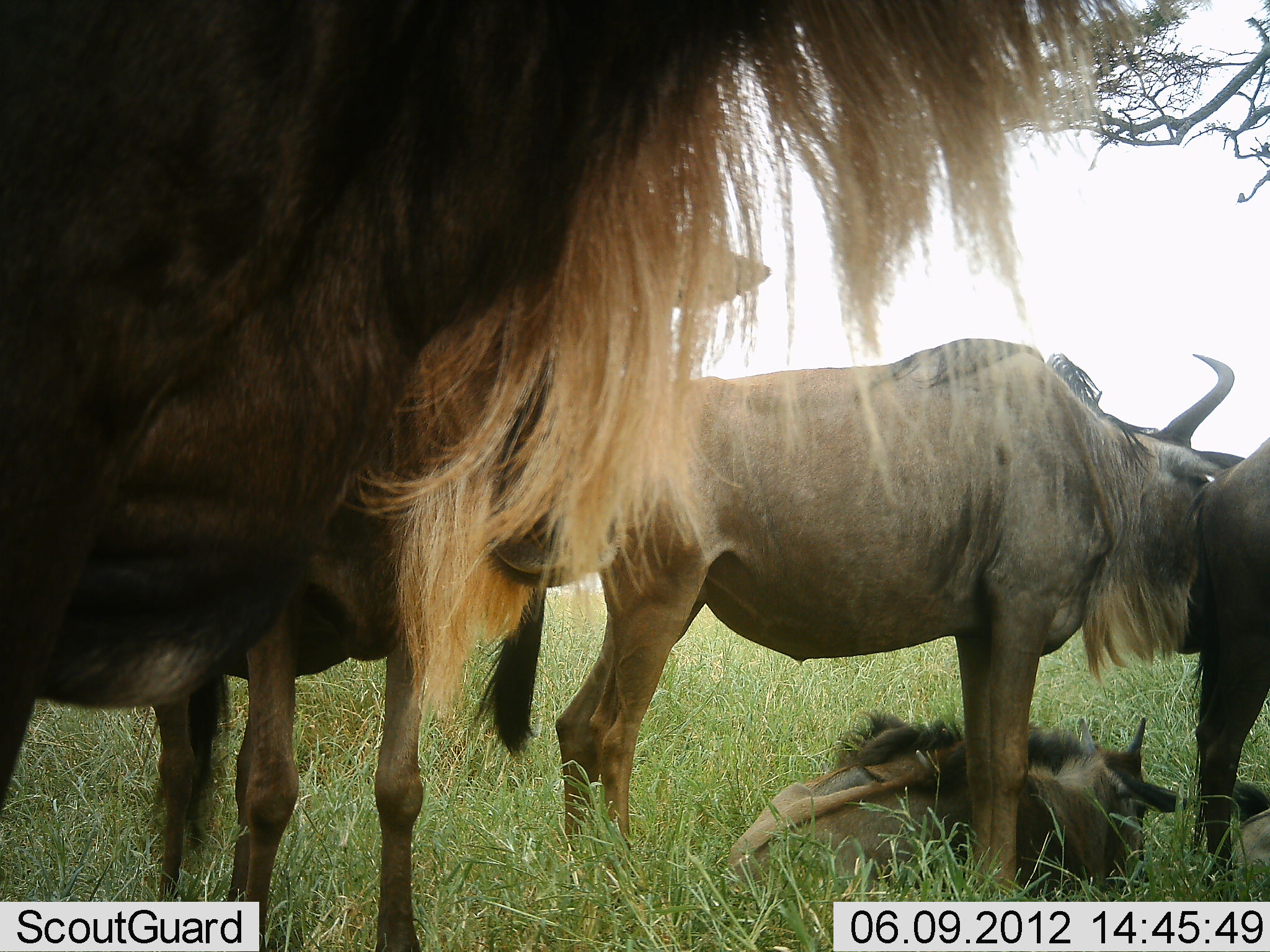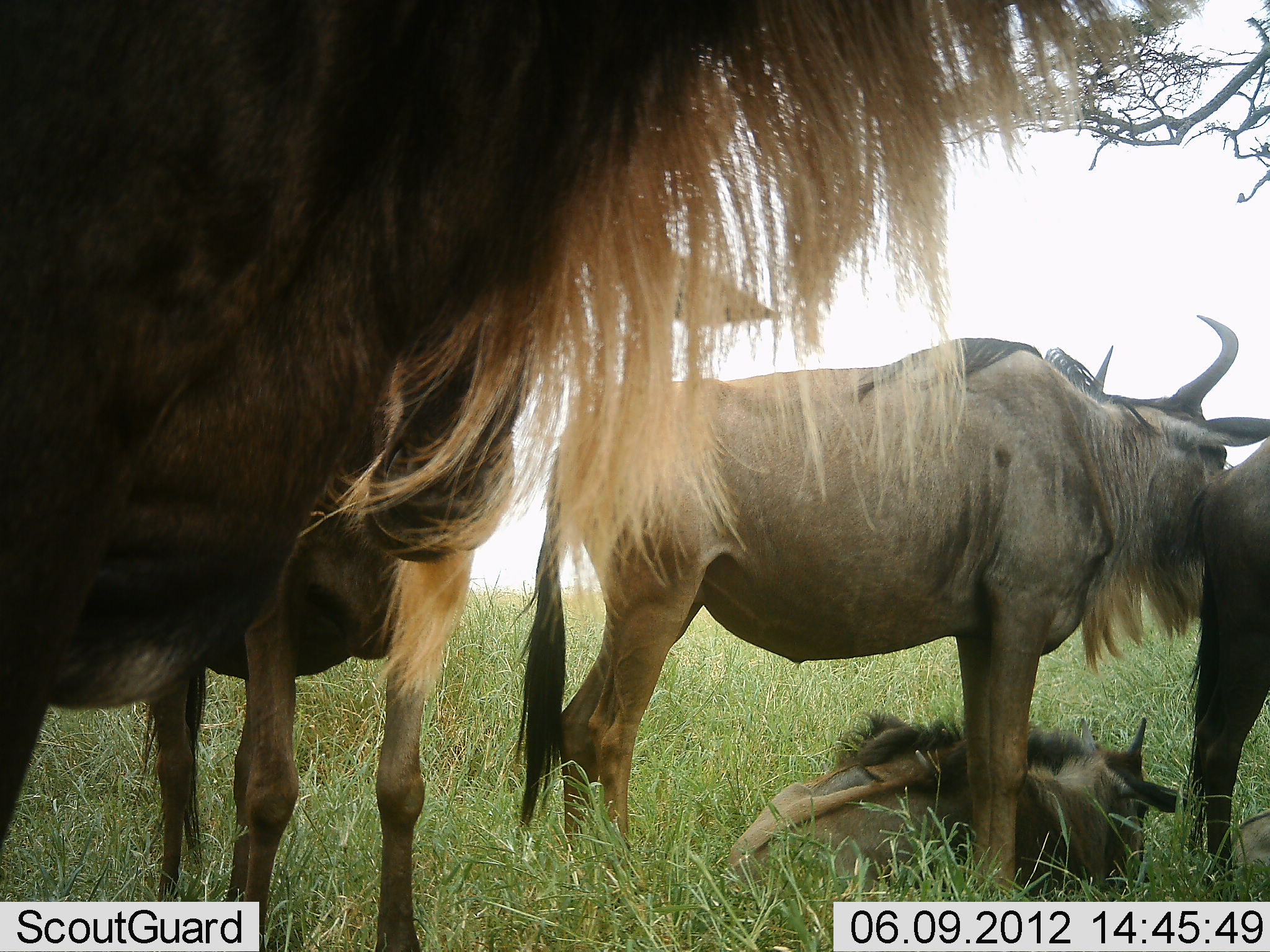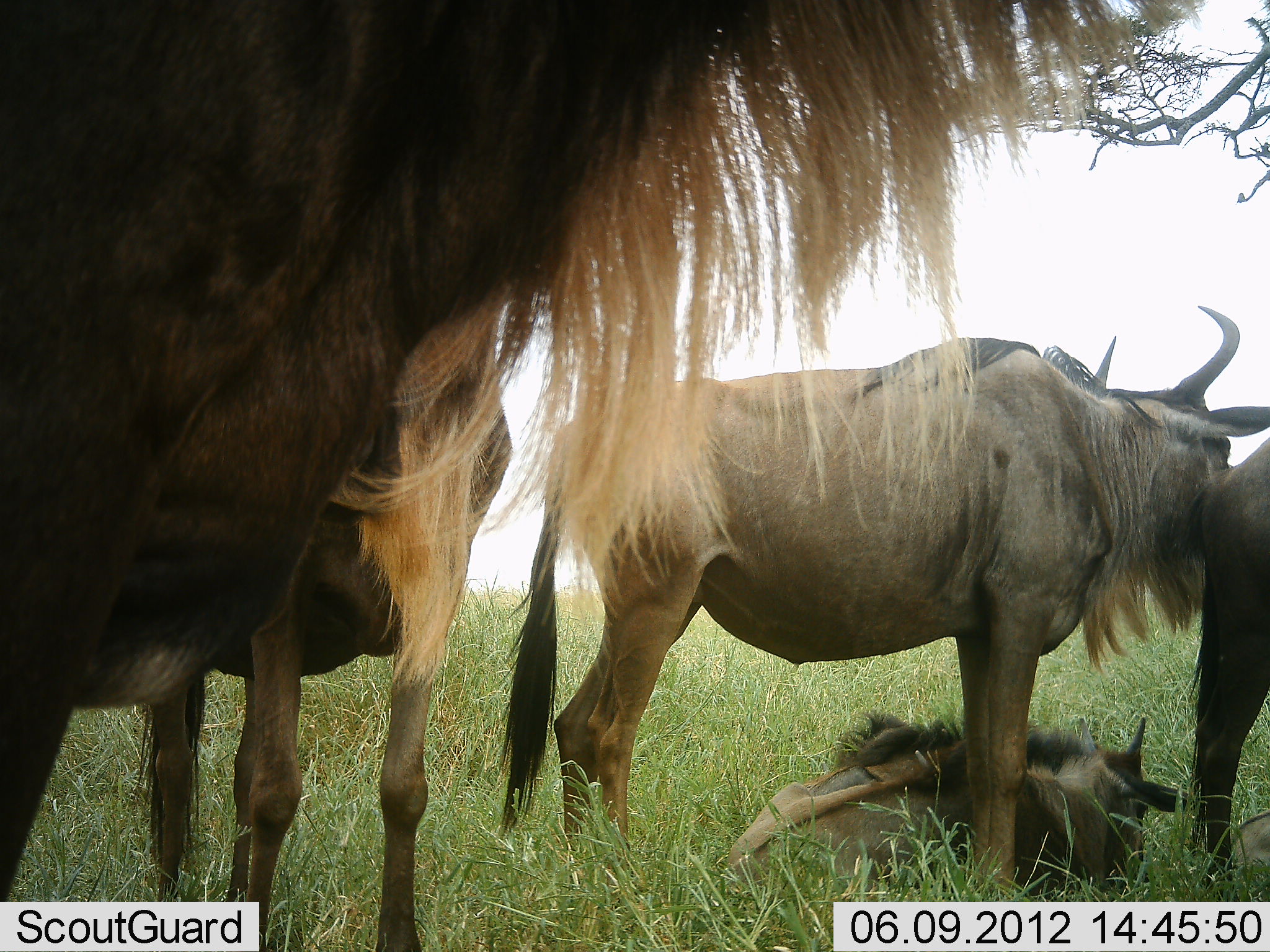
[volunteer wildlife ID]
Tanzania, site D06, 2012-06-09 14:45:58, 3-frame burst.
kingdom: Animalia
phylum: Chordata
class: Mammalia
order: Artiodactyla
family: Bovidae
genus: Connochaetes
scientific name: Connochaetes taurinus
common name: blue wildebeest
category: wildebeest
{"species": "wildebeest (blue wildebeest) (Connochaetes taurinus)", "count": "5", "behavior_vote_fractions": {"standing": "90%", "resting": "90%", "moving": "0%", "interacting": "20%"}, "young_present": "50%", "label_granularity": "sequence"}